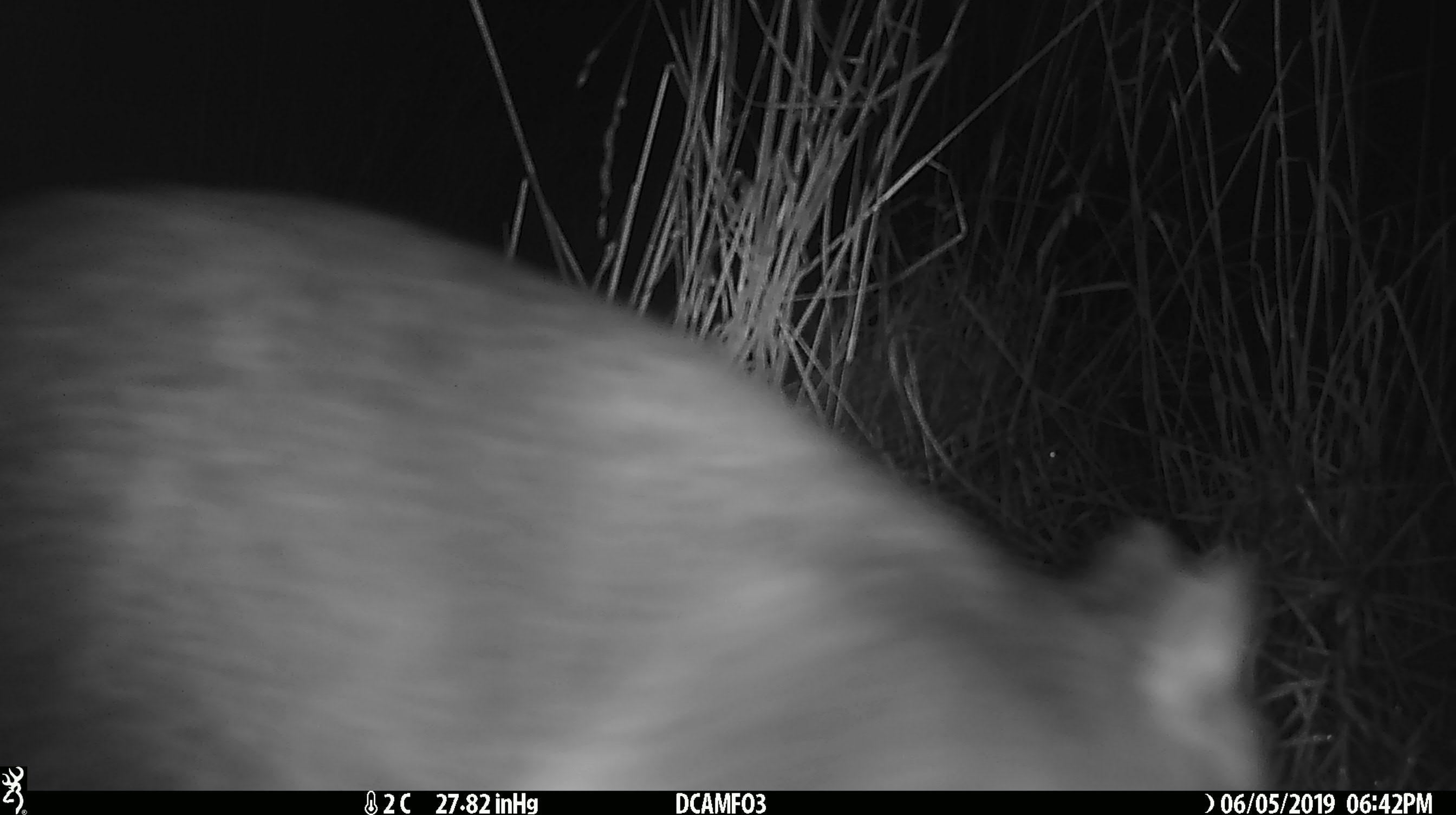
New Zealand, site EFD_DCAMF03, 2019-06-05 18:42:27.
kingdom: Animalia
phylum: Chordata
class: Mammalia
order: Diprotodontia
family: Phalangeridae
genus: Trichosurus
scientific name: Trichosurus vulpecula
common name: common brushtail possum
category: possum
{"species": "possum (common brushtail possum) (Trichosurus vulpecula)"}